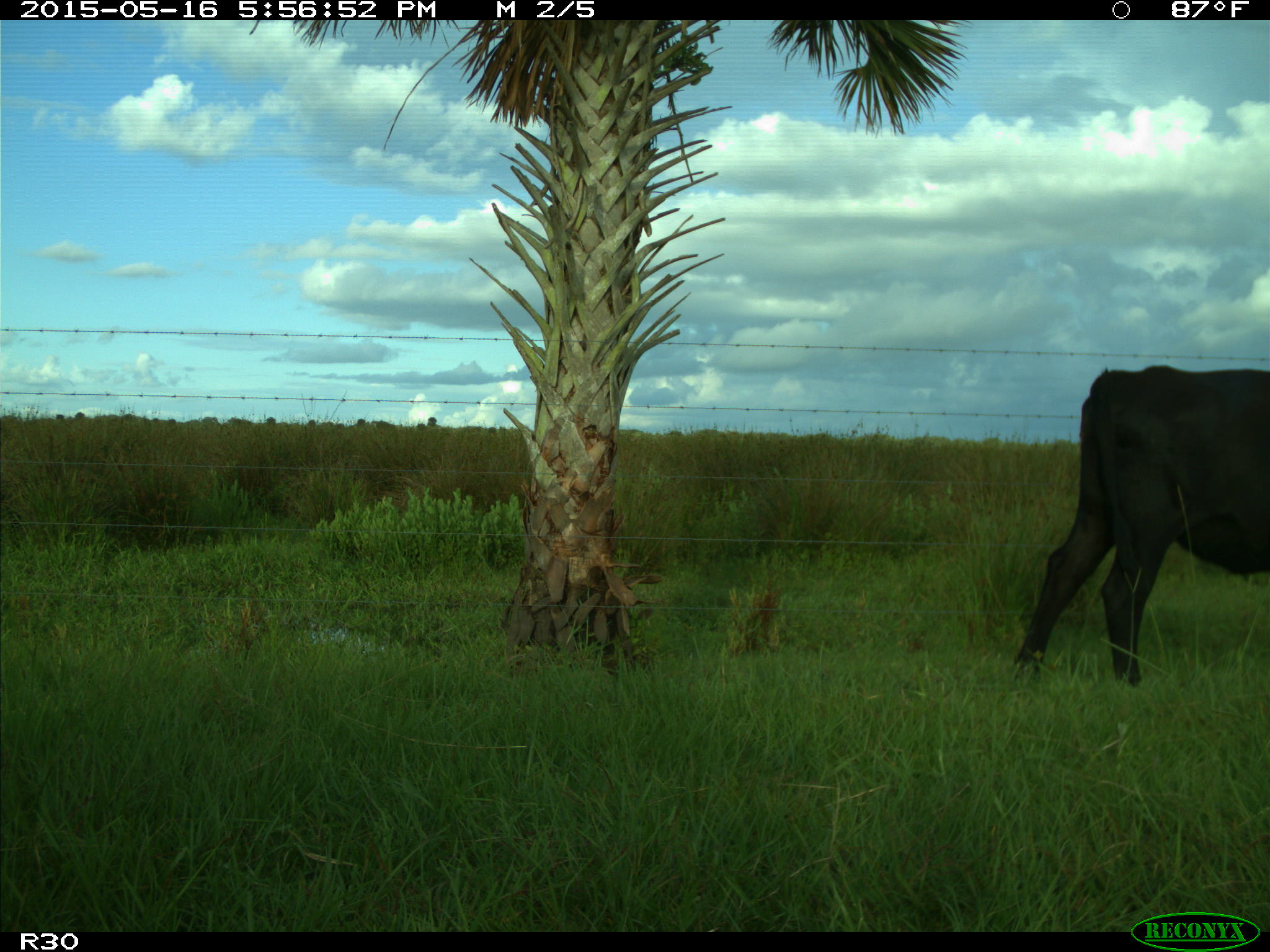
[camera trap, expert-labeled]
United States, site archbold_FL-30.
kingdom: Animalia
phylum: Chordata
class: Mammalia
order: Artiodactyla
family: Bovidae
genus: Bos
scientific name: Bos taurus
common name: domestic cow